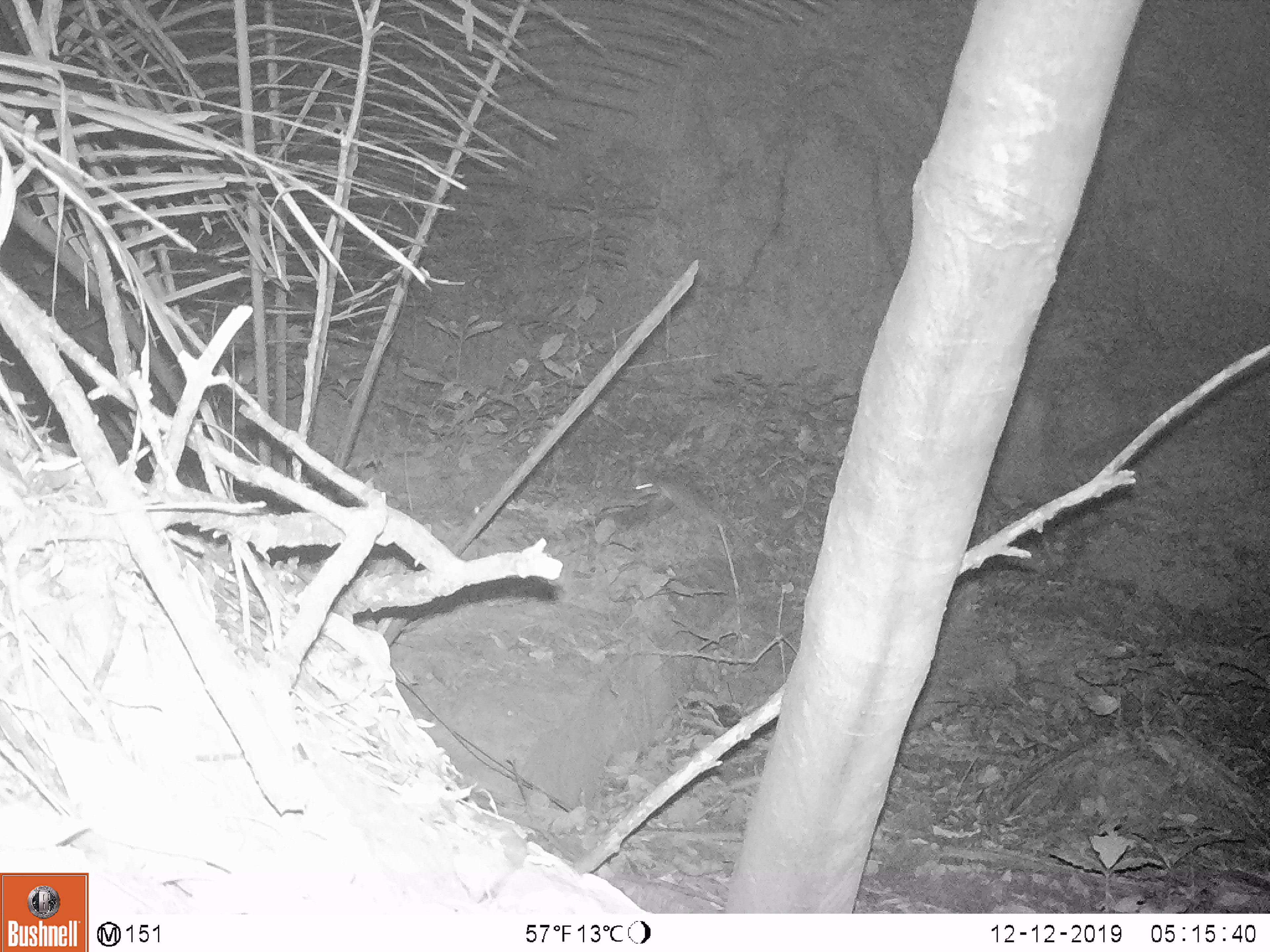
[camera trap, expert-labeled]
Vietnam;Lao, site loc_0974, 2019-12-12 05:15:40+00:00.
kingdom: Animalia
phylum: Chordata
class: Mammalia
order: Rodentia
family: Muridae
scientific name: Muridae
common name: old-world mice and rats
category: unidentified murid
Unidentified murid (old-world mice and rats) (Muridae). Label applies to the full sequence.